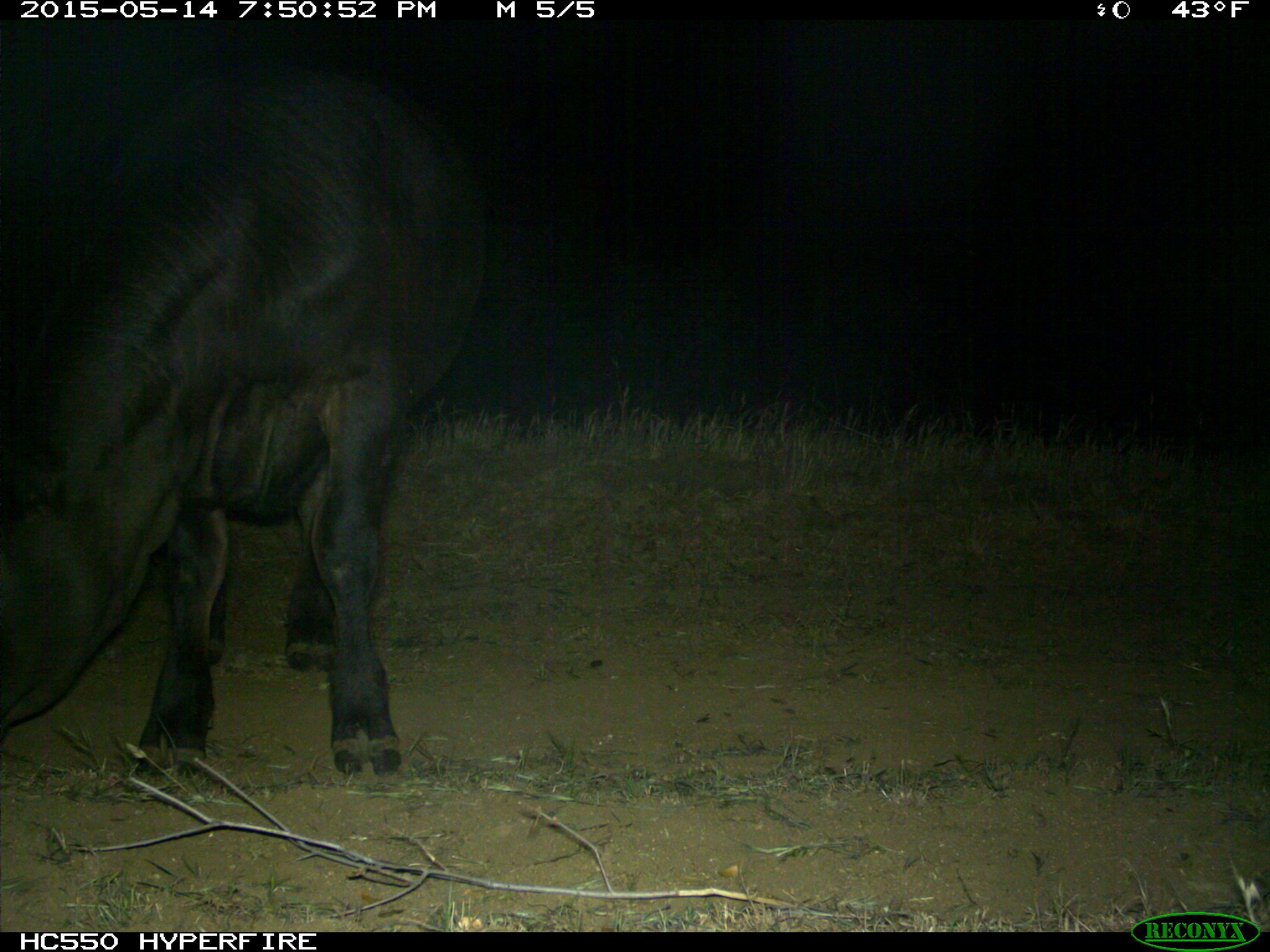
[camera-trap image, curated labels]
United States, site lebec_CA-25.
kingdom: Animalia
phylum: Chordata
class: Mammalia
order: Artiodactyla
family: Bovidae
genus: Bos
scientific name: Bos taurus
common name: domestic cow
Bos taurus (domestic cow).